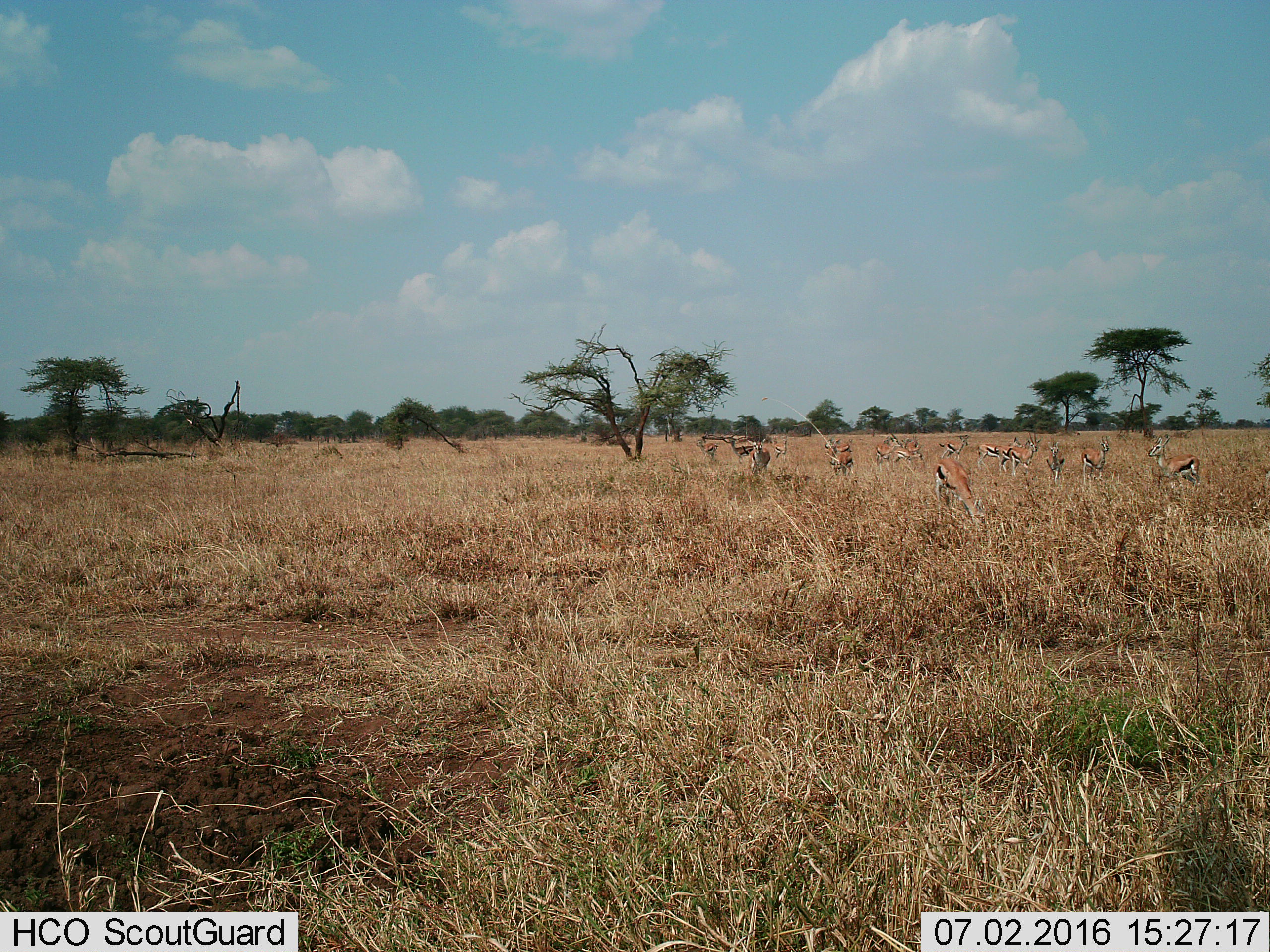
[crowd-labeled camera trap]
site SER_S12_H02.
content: unidentified animal